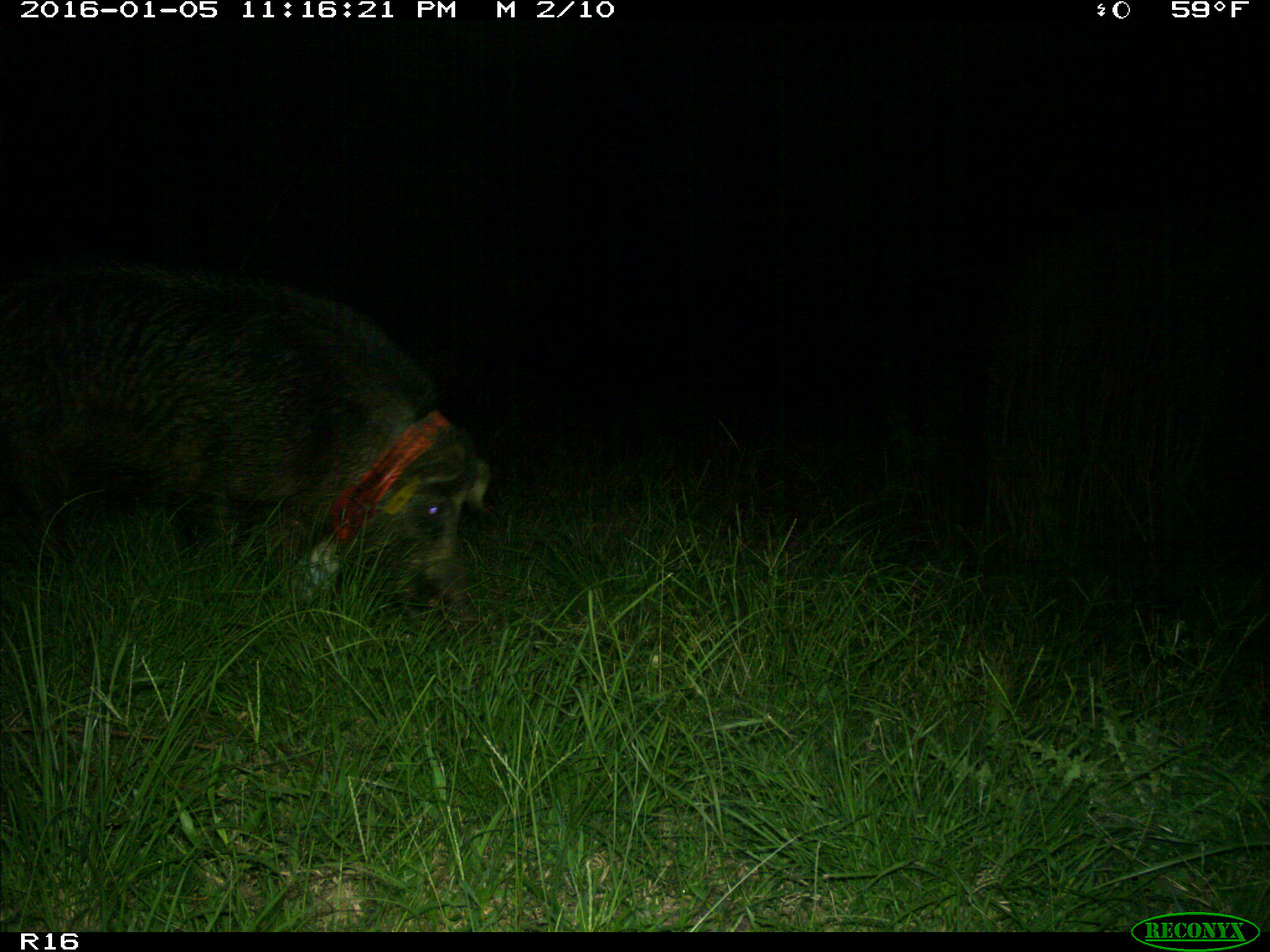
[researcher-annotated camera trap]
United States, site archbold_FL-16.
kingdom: Animalia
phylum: Chordata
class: Mammalia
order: Artiodactyla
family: Suidae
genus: Sus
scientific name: Sus scrofa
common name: wild boar